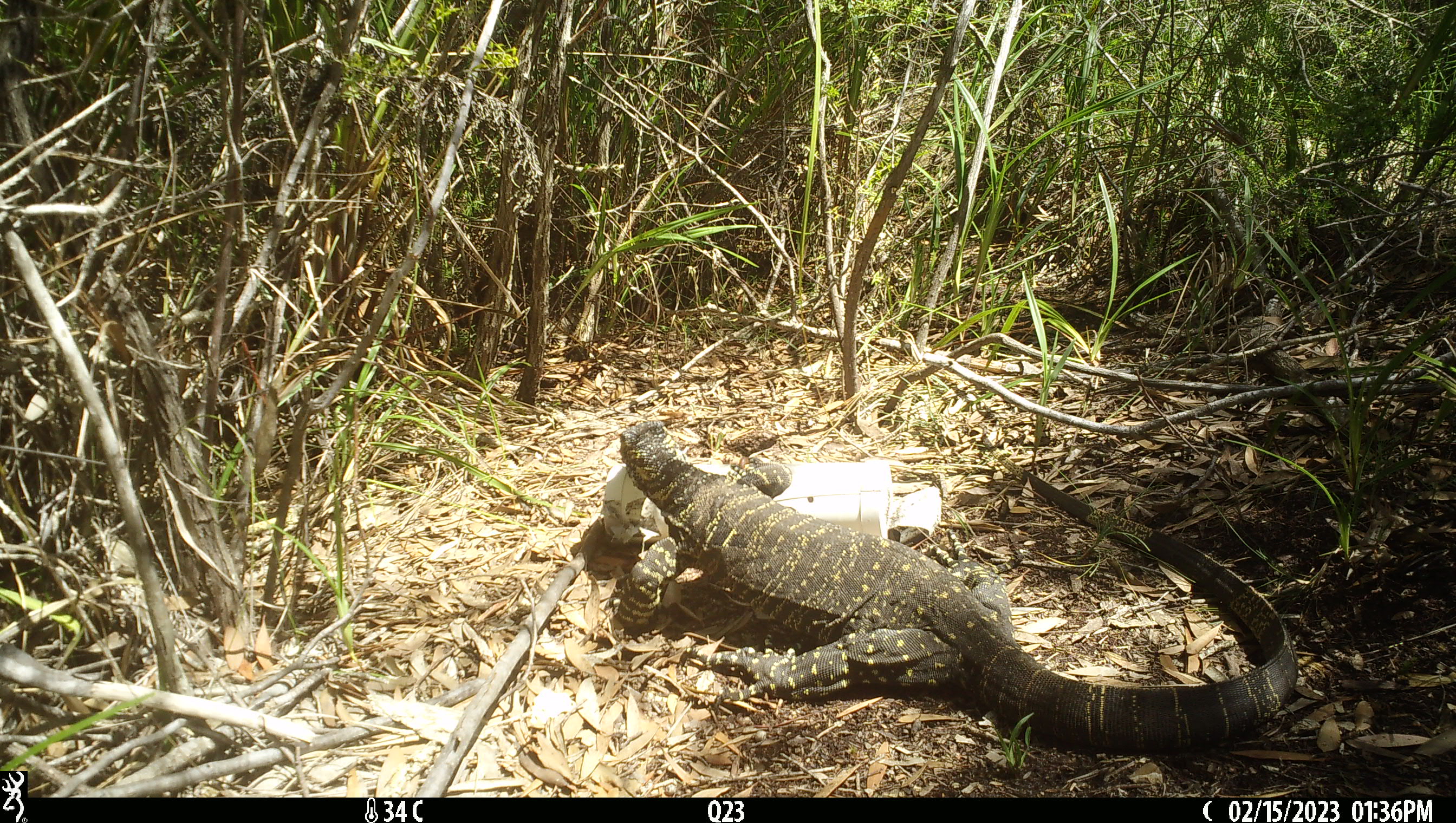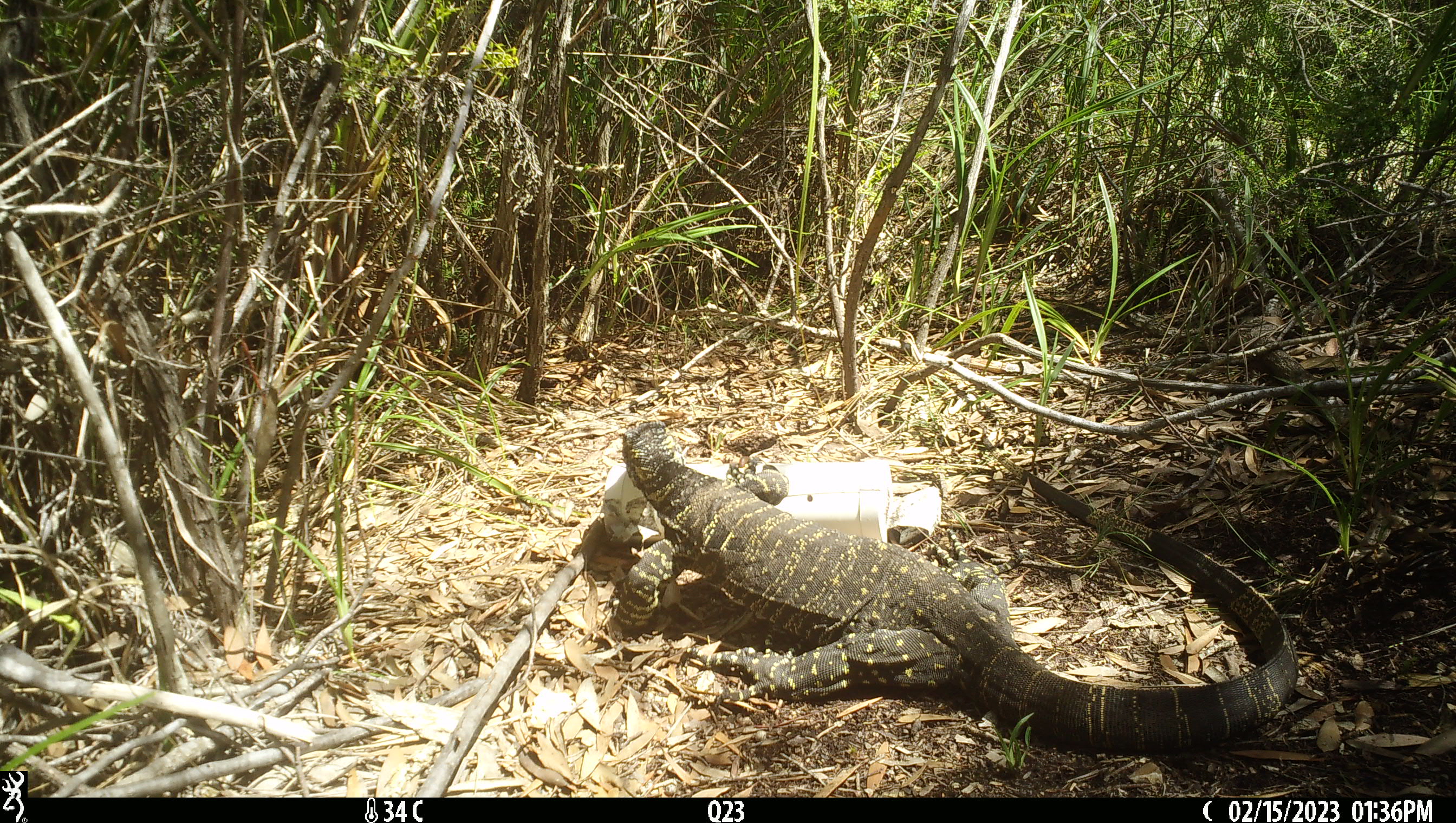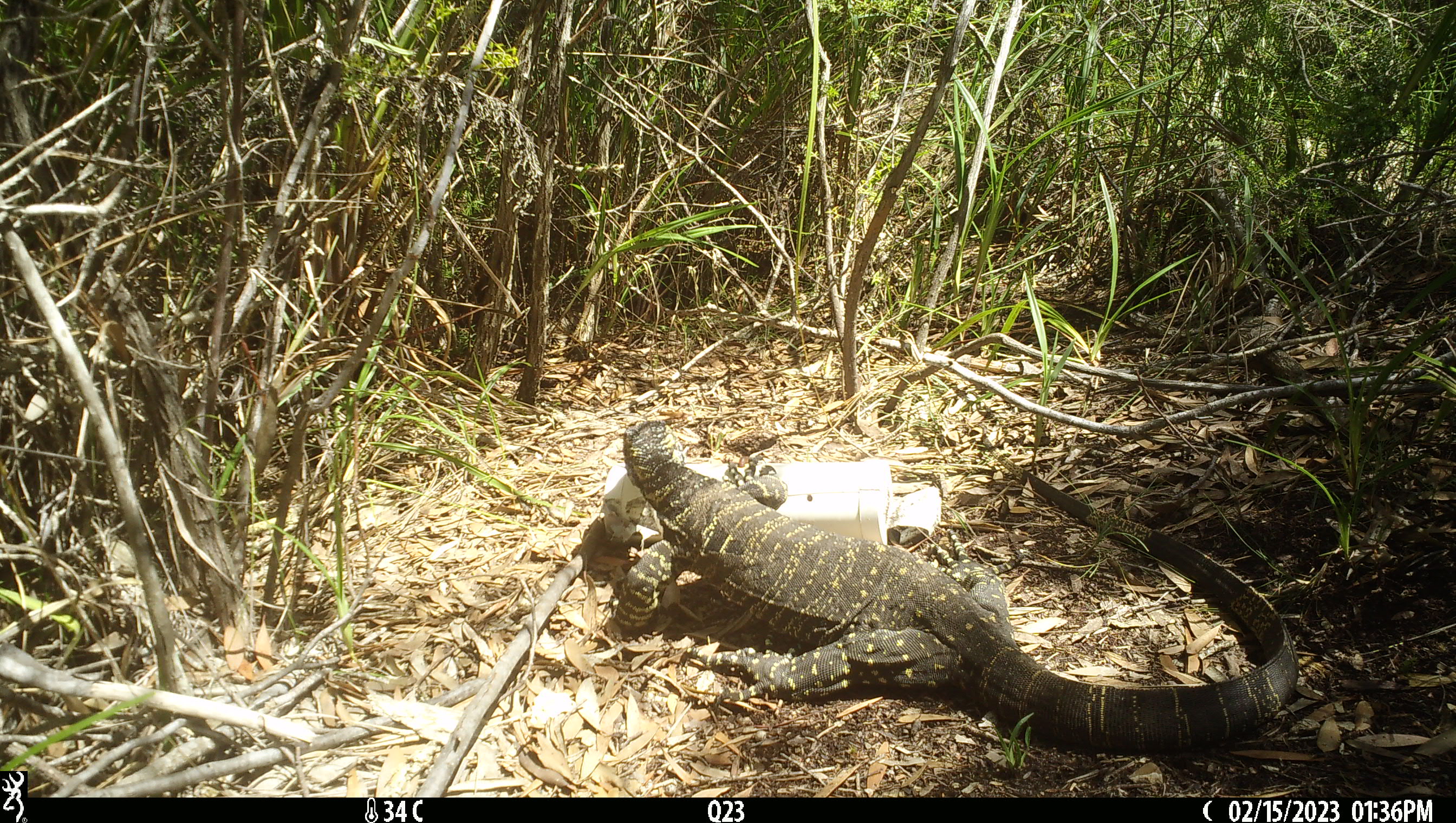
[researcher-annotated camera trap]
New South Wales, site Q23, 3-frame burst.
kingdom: Animalia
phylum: Chordata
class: Reptilia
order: Squamata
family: Varanidae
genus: Varanus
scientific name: Varanus varius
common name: lace monitor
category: goanna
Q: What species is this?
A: Goanna (lace monitor) (Varanus varius).